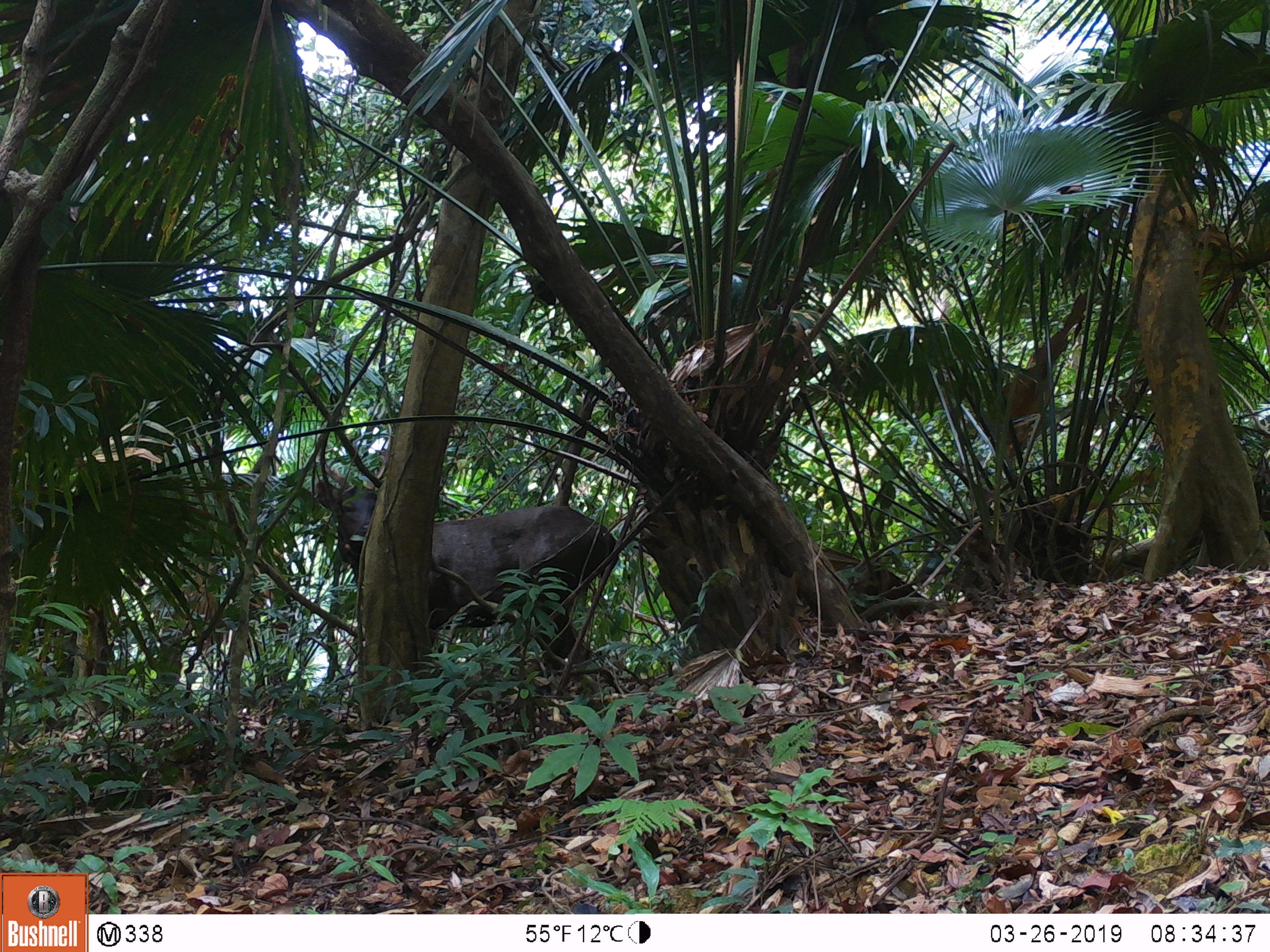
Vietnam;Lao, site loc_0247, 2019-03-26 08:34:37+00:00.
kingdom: Animalia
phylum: Chordata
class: Mammalia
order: Artiodactyla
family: Cervidae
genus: Rusa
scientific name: Rusa unicolor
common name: sambar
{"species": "sambar (Rusa unicolor)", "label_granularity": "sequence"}